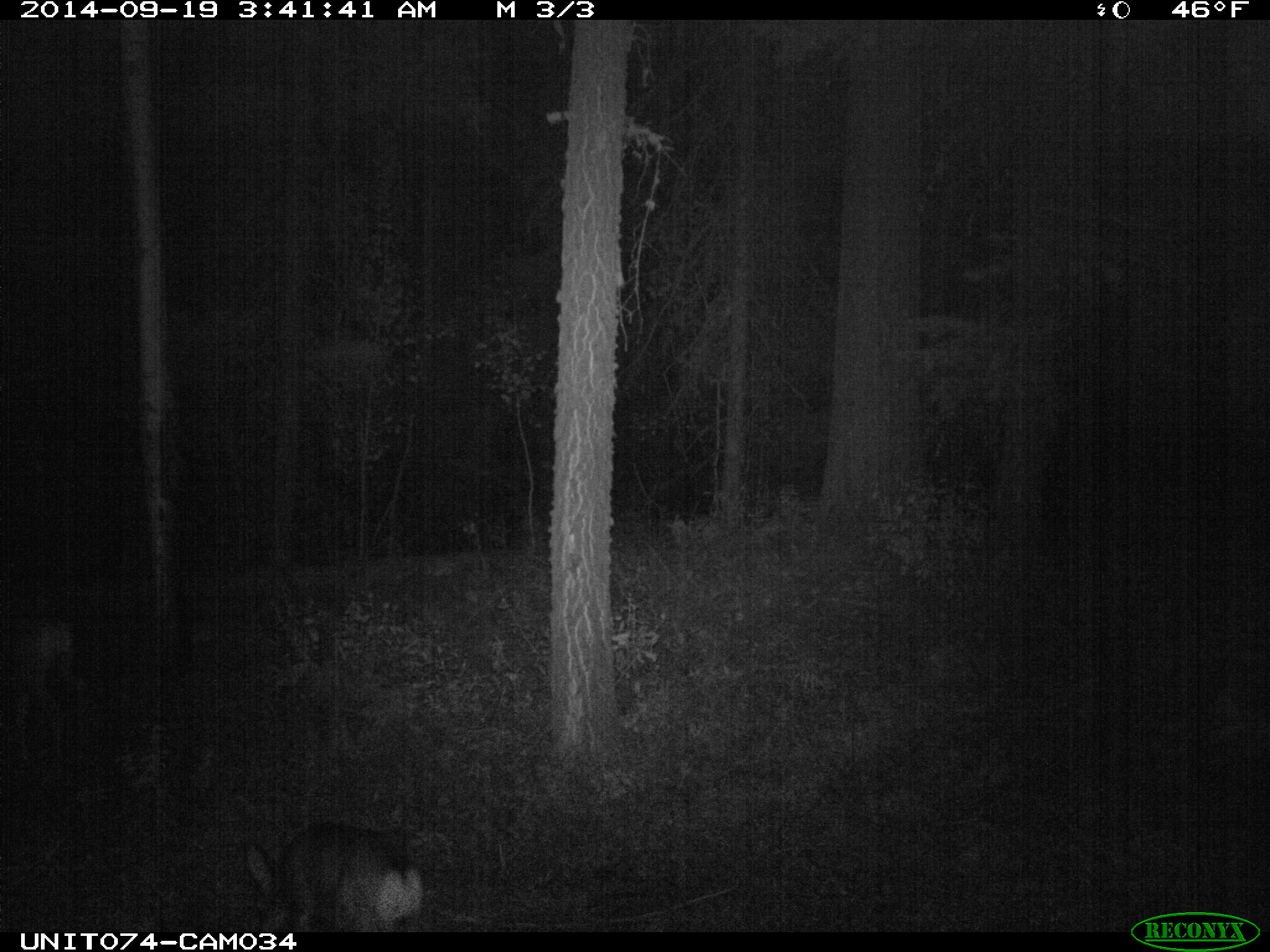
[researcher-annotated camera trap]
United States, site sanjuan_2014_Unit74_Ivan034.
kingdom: Animalia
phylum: Chordata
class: Mammalia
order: Artiodactyla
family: Cervidae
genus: Odocoileus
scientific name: Odocoileus hemionus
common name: mule deer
Odocoileus hemionus (mule deer).